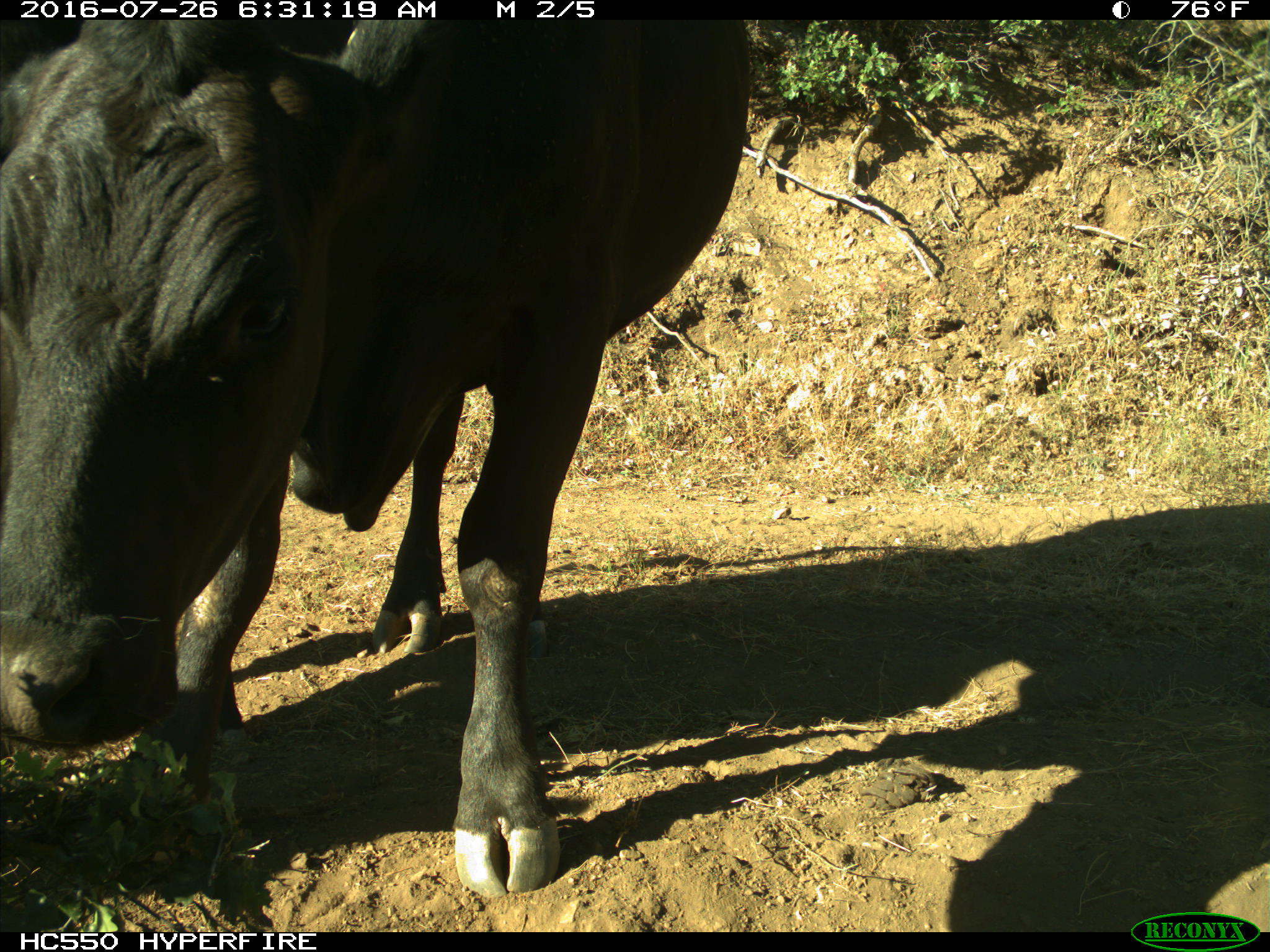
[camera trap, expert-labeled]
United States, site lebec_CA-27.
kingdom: Animalia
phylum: Chordata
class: Mammalia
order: Artiodactyla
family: Bovidae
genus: Bos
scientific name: Bos taurus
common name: domestic cow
Bos taurus (domestic cow).